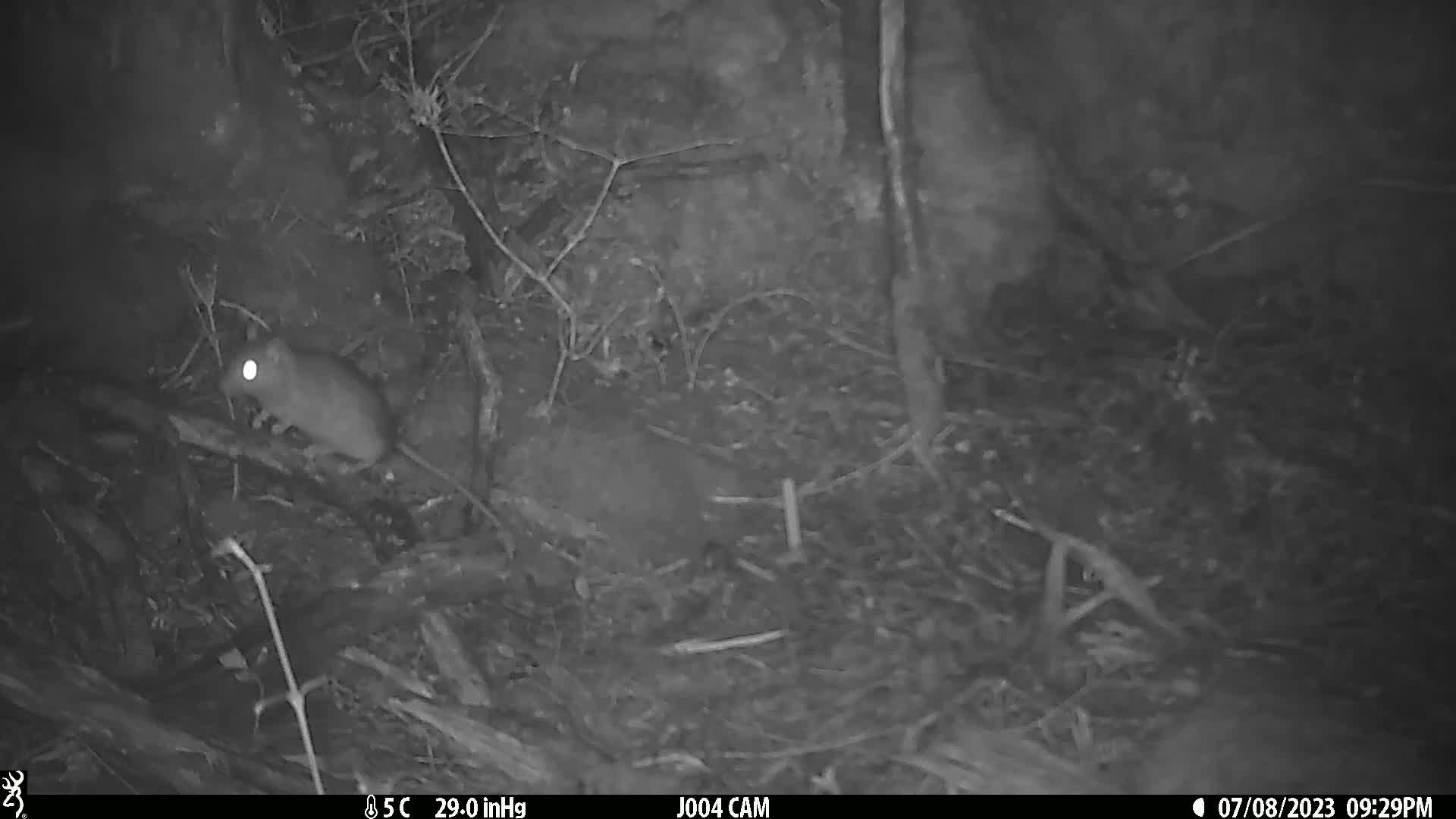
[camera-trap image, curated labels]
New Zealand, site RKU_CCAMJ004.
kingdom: Animalia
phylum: Chordata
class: Mammalia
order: Rodentia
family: Muridae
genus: Rattus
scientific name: Rattus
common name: rat